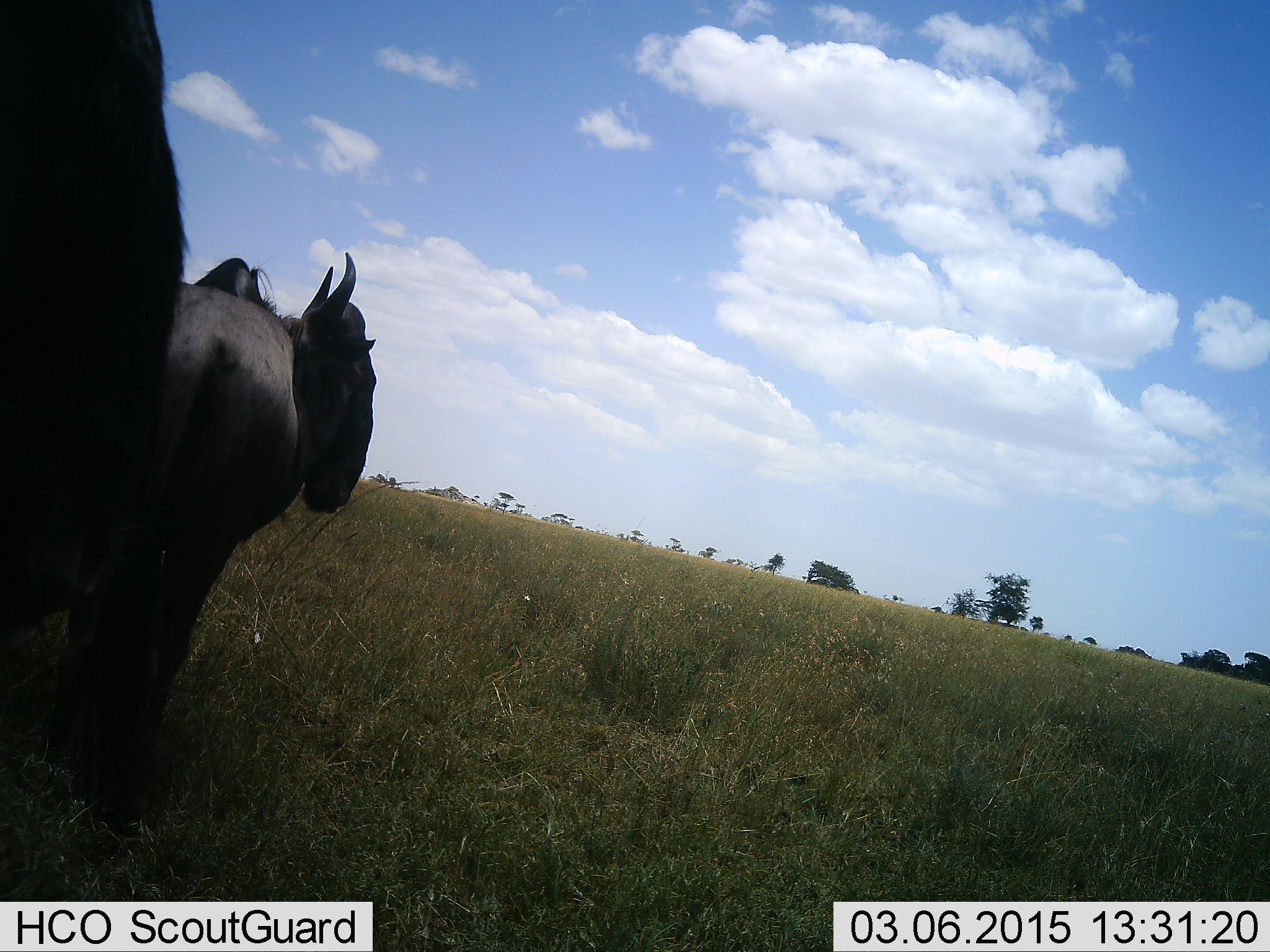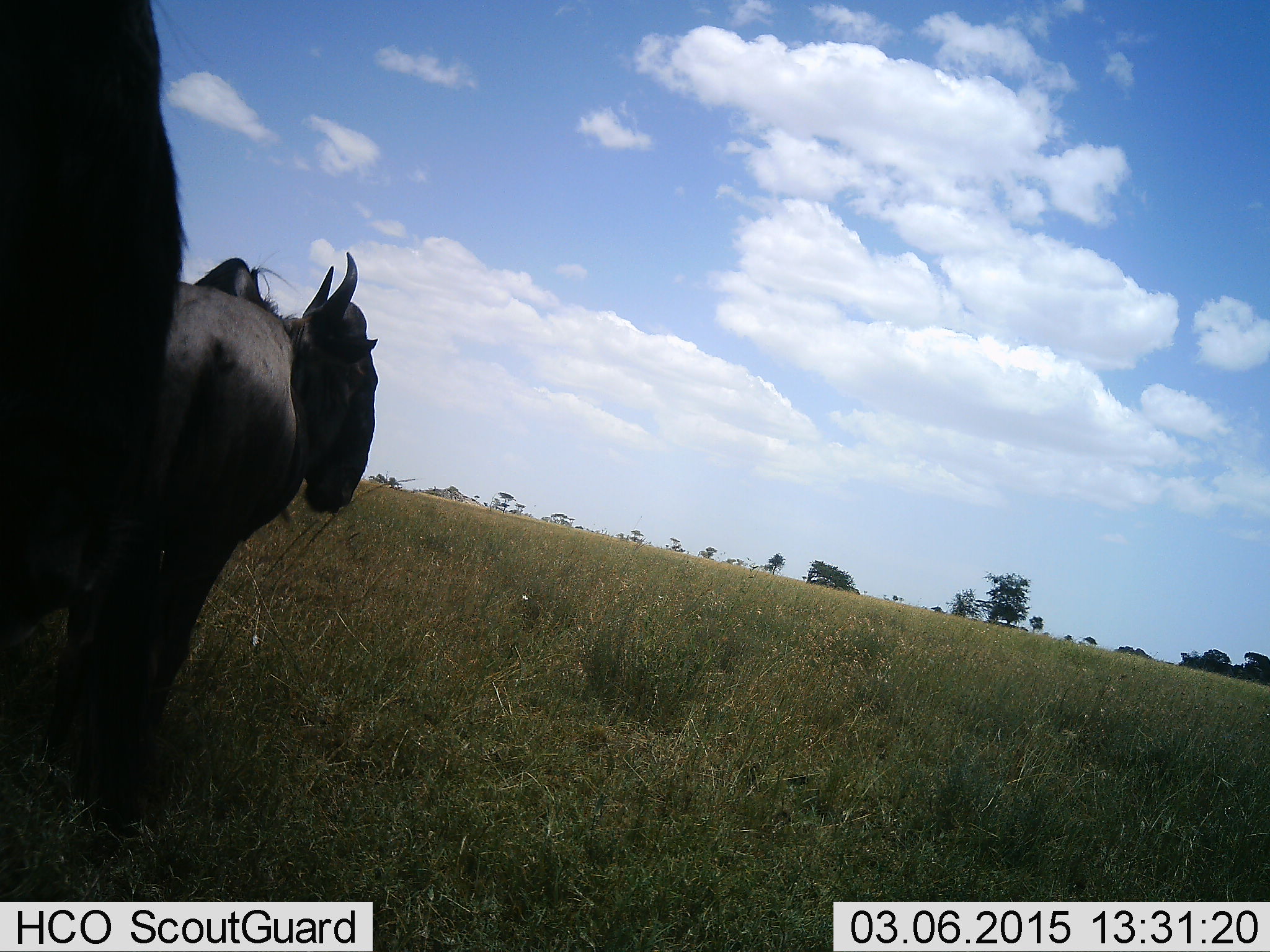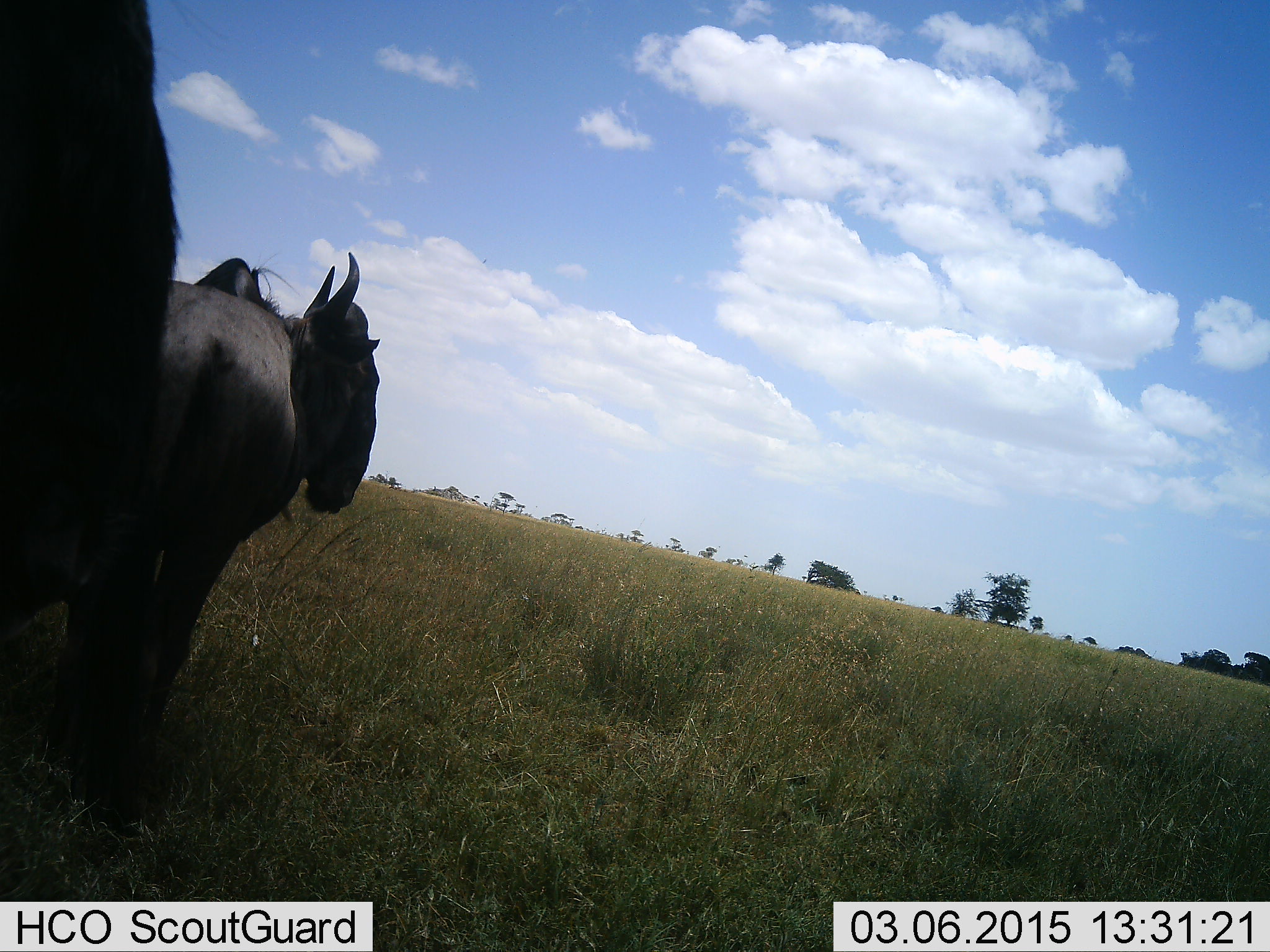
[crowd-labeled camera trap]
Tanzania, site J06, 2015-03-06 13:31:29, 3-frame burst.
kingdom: Animalia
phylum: Chordata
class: Mammalia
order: Artiodactyla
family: Bovidae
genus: Connochaetes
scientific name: Connochaetes taurinus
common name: blue wildebeest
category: wildebeest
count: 2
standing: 90%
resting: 10%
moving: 0%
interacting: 0%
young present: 0%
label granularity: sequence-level